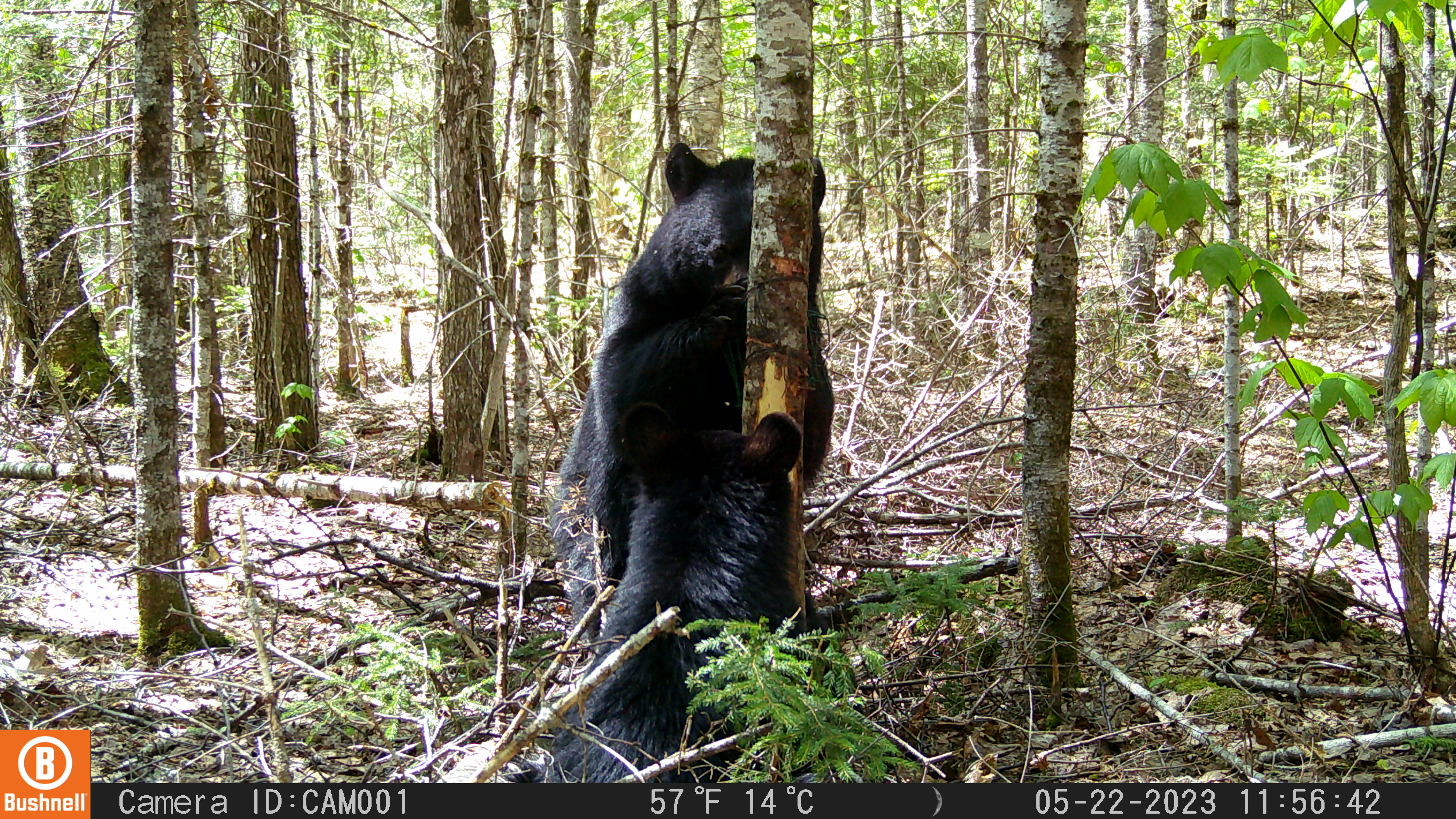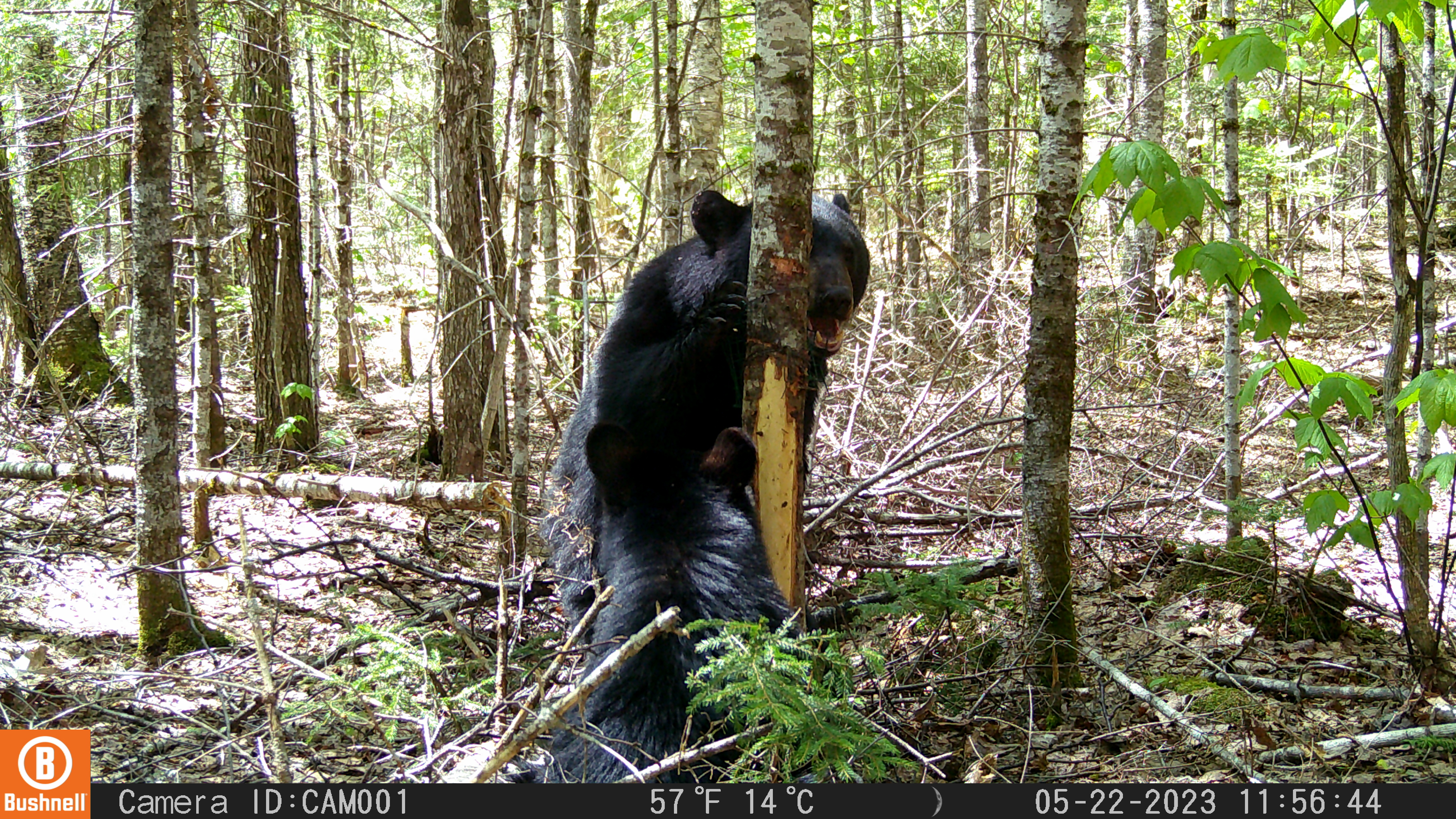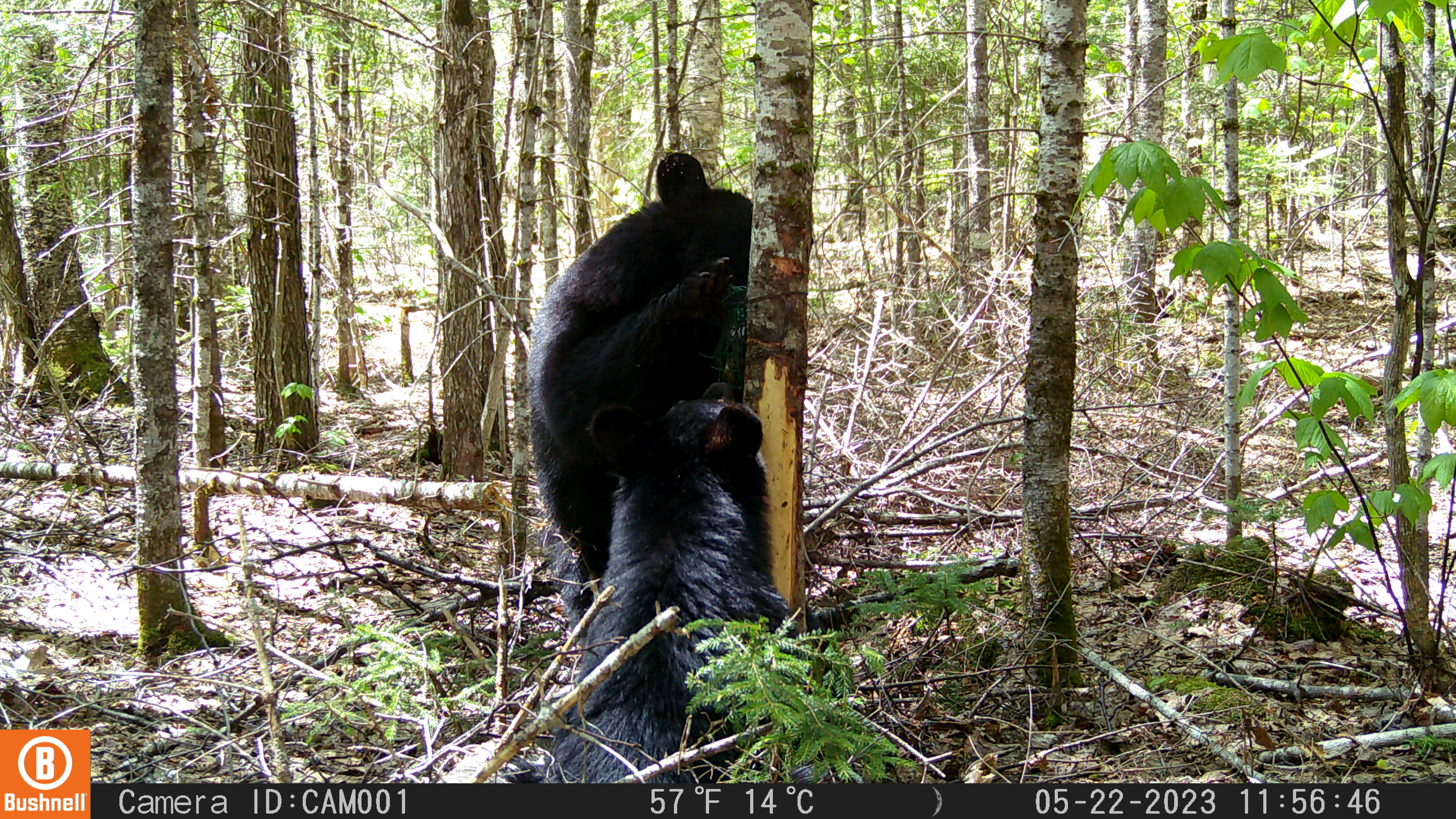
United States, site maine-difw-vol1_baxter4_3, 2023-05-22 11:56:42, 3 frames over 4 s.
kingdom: Animalia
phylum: Chordata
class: Mammalia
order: Carnivora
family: Ursidae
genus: Ursus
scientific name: Ursus americanus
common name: black bear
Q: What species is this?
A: Black bear (Ursus americanus).